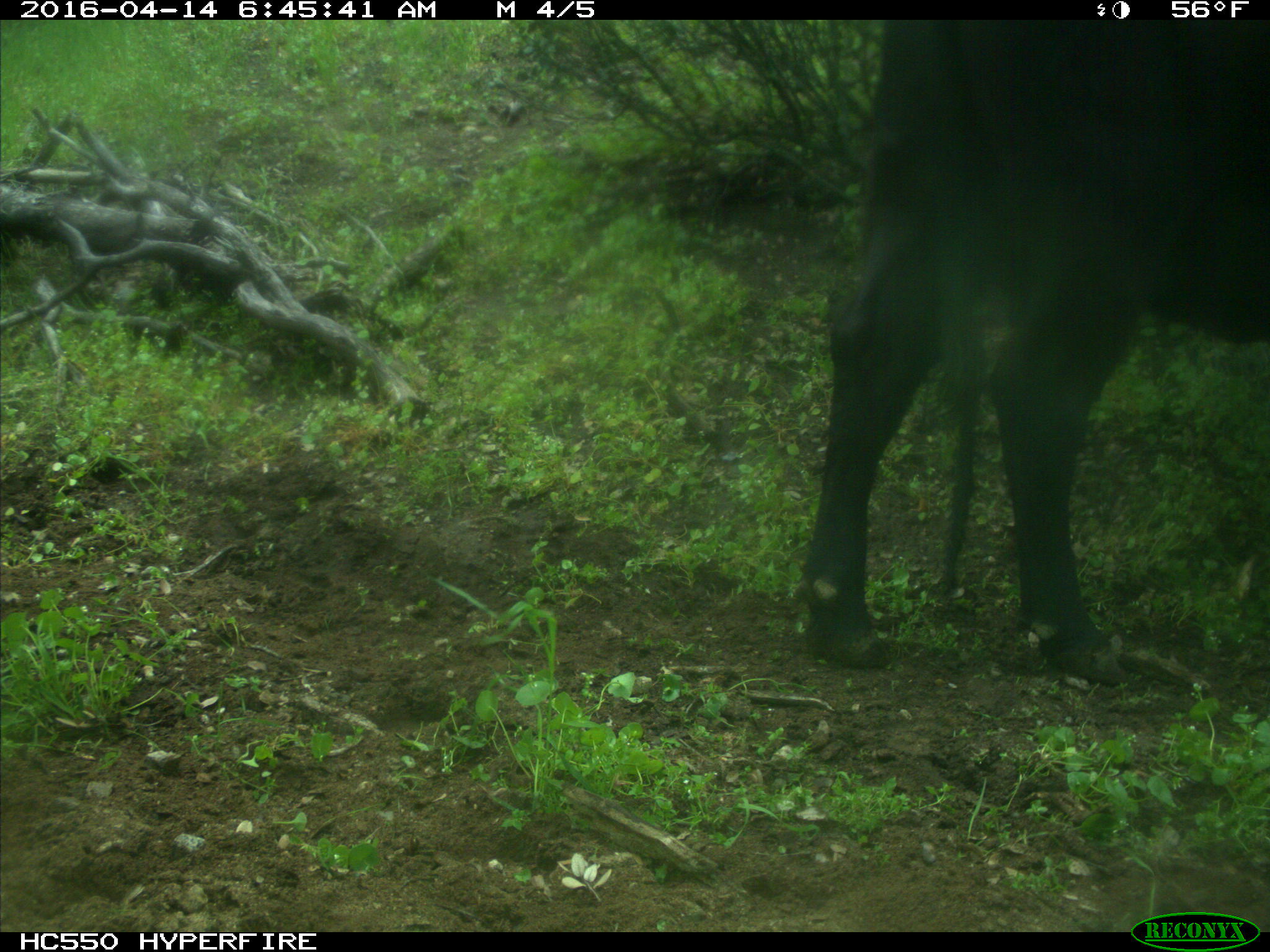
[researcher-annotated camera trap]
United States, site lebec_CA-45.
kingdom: Animalia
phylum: Chordata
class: Mammalia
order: Artiodactyla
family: Bovidae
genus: Bos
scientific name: Bos taurus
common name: domestic cow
Bos taurus (domestic cow).